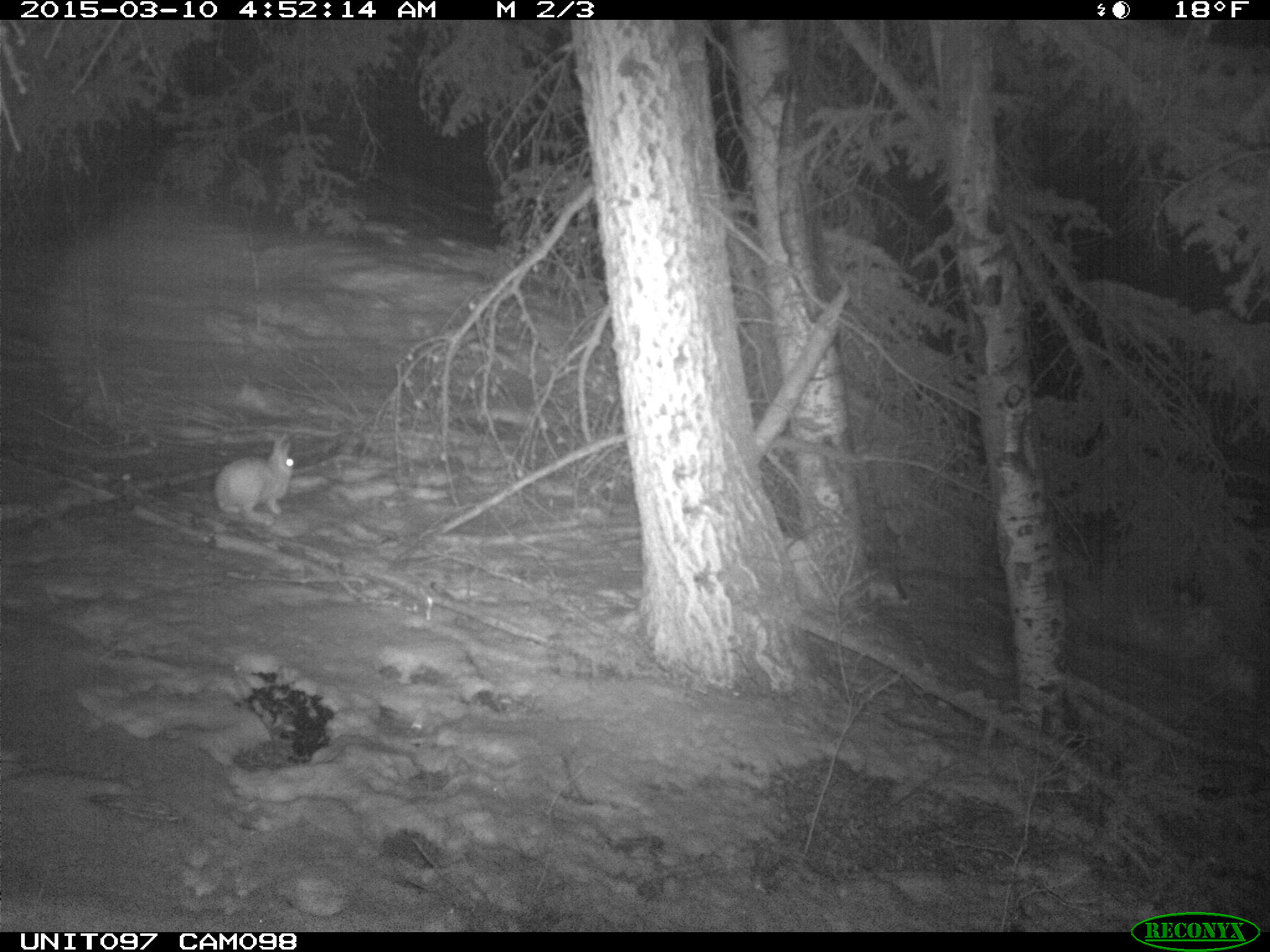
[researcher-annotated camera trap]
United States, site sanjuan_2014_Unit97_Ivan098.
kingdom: Animalia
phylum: Chordata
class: Mammalia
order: Lagomorpha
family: Leporidae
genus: Lepus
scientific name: Lepus americanus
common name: snowshoe hare